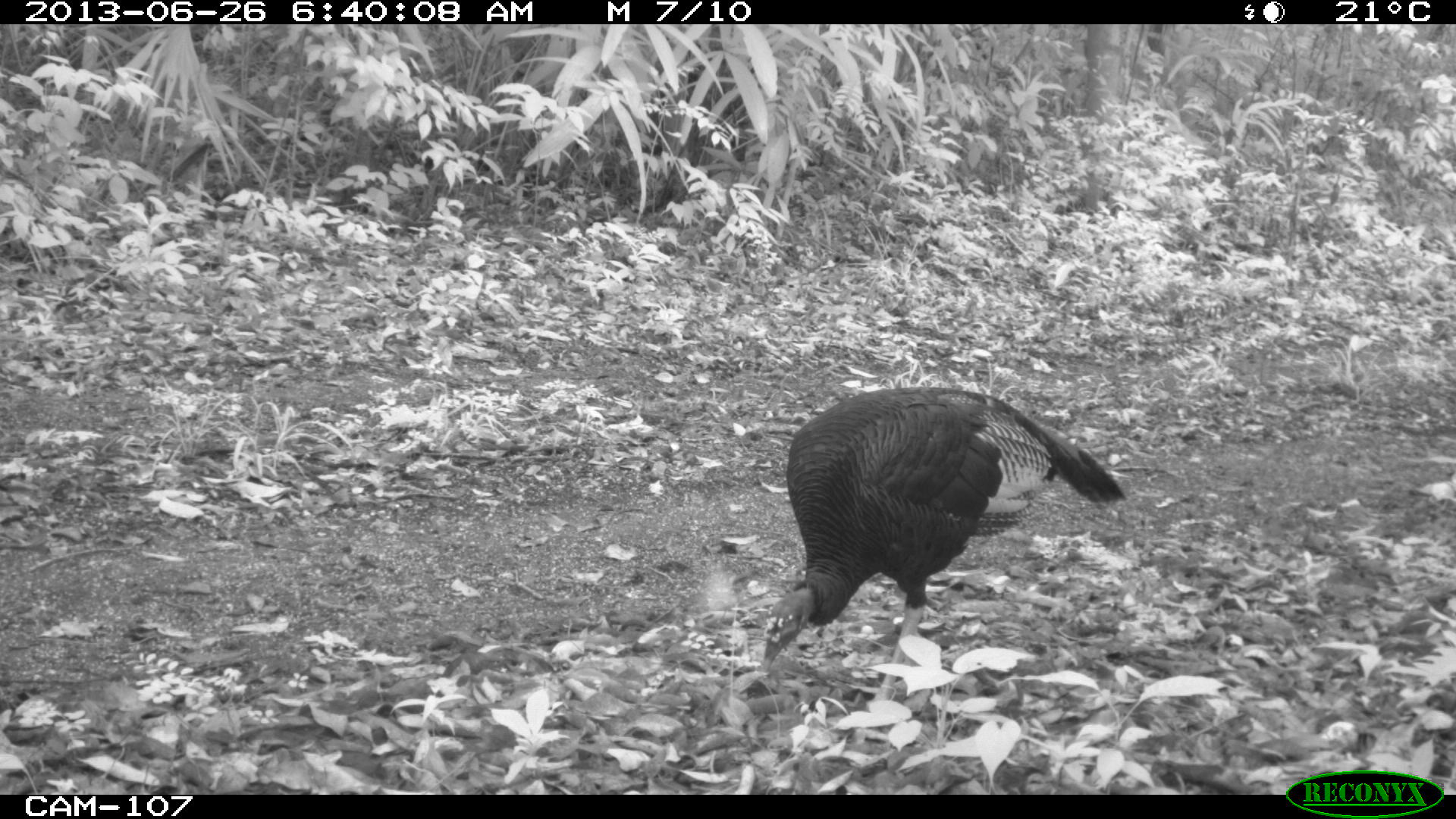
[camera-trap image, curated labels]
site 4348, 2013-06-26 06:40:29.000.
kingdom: Animalia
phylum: Chordata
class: Aves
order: Galliformes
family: Phasianidae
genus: Meleagris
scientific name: Meleagris ocellata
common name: ocellated turkey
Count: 2.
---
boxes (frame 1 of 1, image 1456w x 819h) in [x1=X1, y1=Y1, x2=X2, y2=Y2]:
meleagris ocellata: [x1=760, y1=385, x2=1124, y2=709]